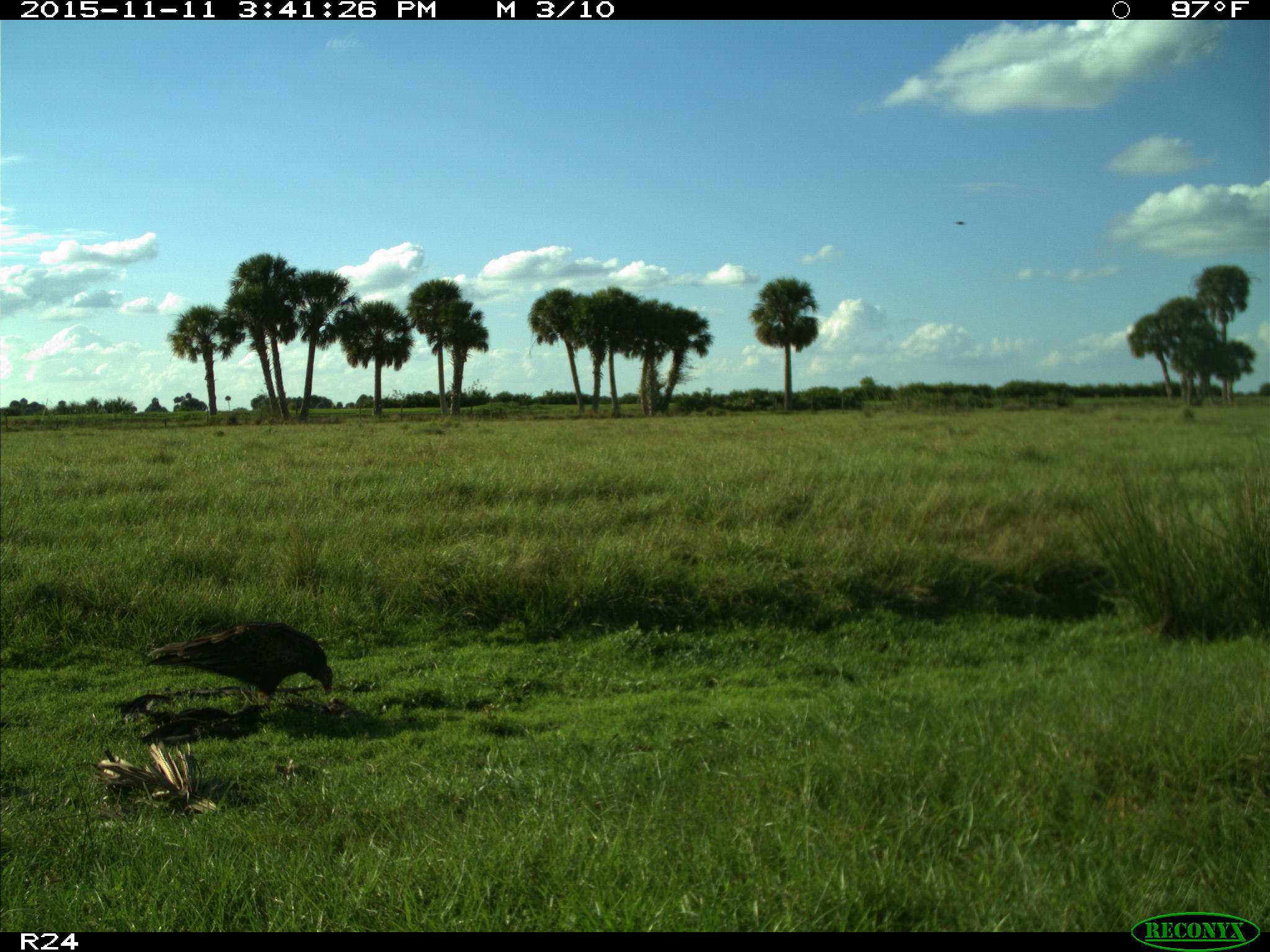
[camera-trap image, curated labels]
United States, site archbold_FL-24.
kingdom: Animalia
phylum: Chordata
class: Aves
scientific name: Aves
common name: birds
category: unidentified bird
Unidentified bird (birds) (Aves).